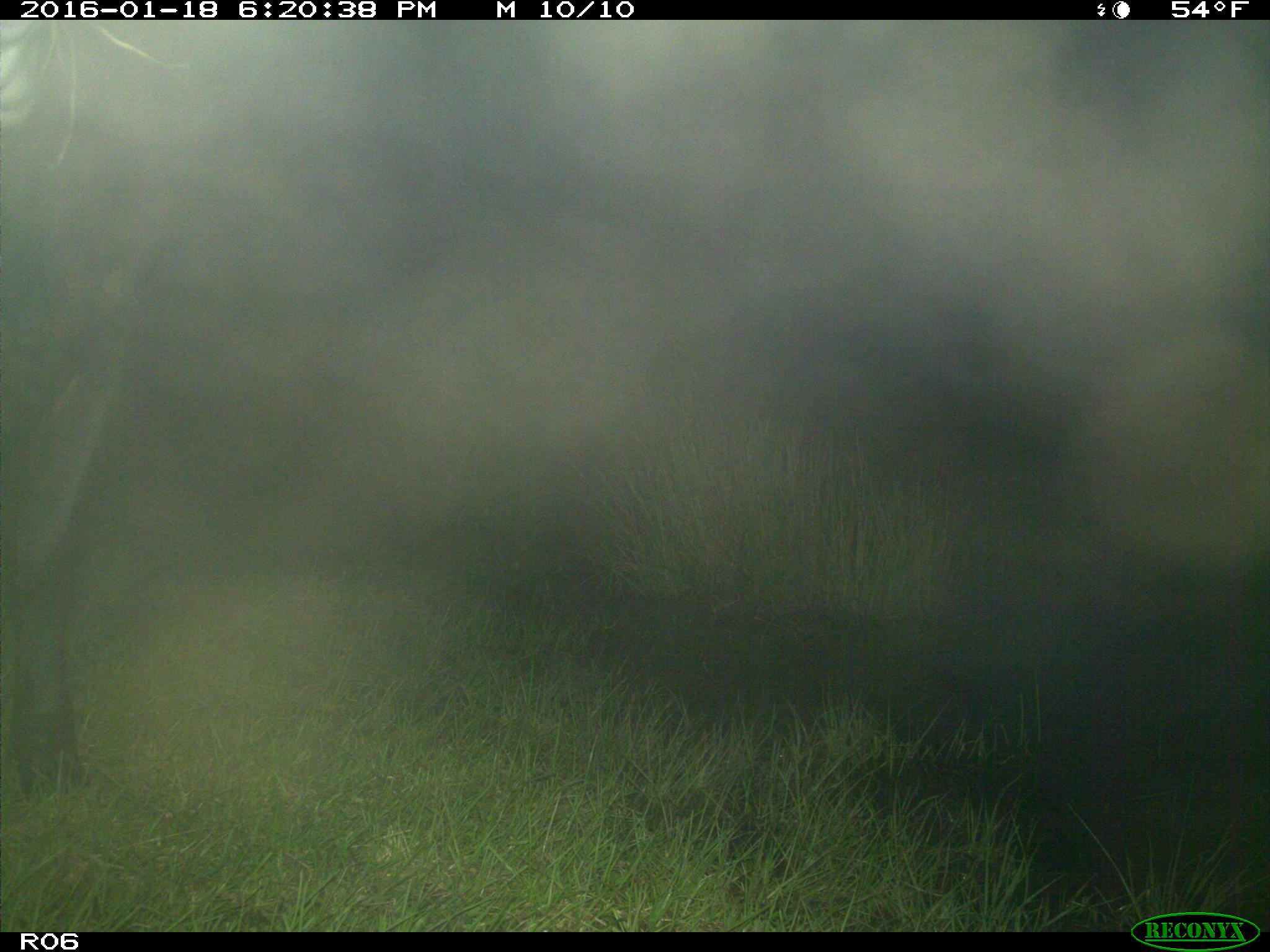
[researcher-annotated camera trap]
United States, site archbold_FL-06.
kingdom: Animalia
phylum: Chordata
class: Mammalia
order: Artiodactyla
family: Bovidae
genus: Bos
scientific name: Bos taurus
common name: domestic cow